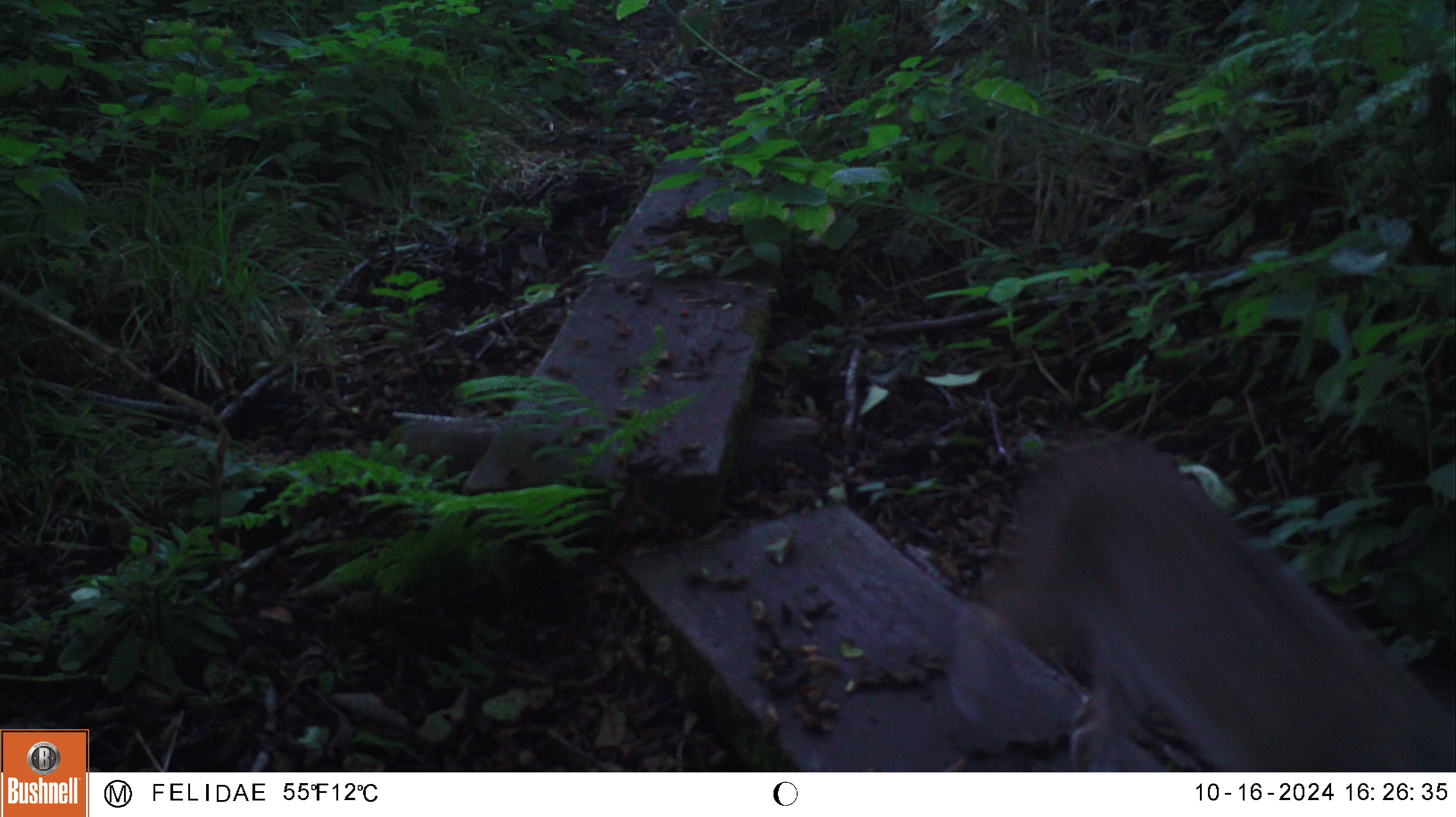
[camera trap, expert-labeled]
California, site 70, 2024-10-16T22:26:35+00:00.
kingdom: Animalia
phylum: Chordata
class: Mammalia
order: Carnivora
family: Felidae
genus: Lynx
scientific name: Lynx rufus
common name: bobcat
Bobcat (Lynx rufus).